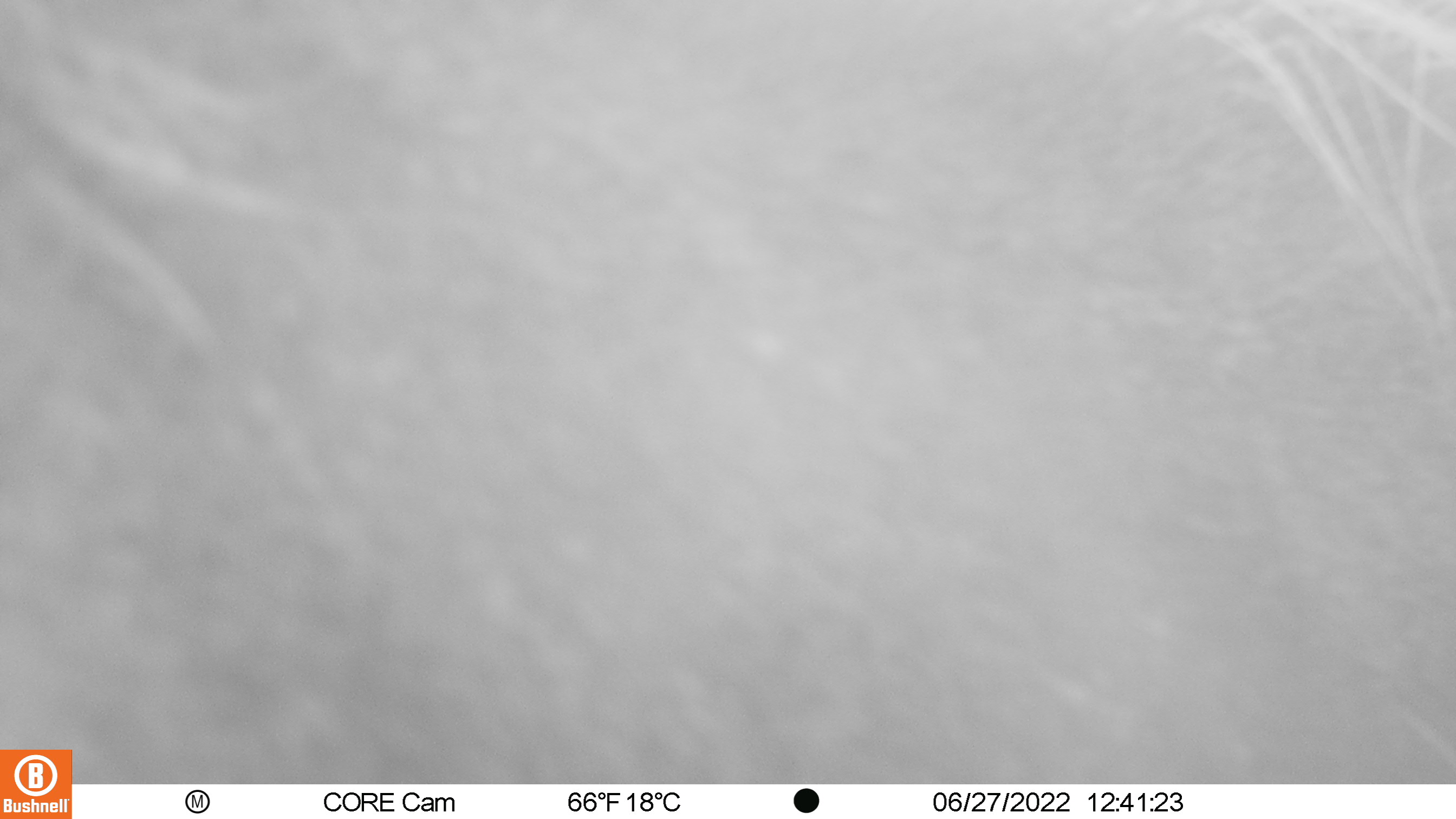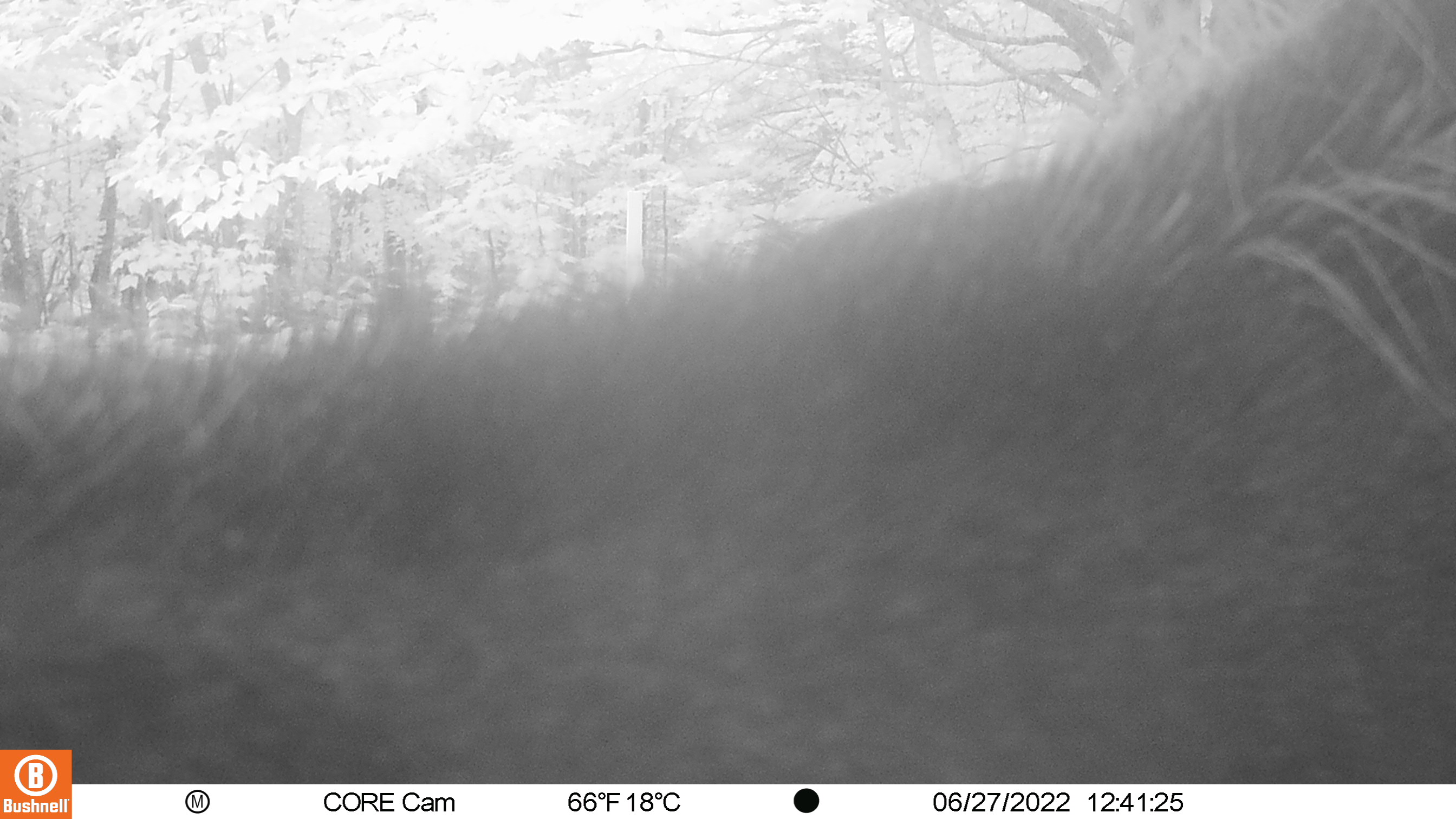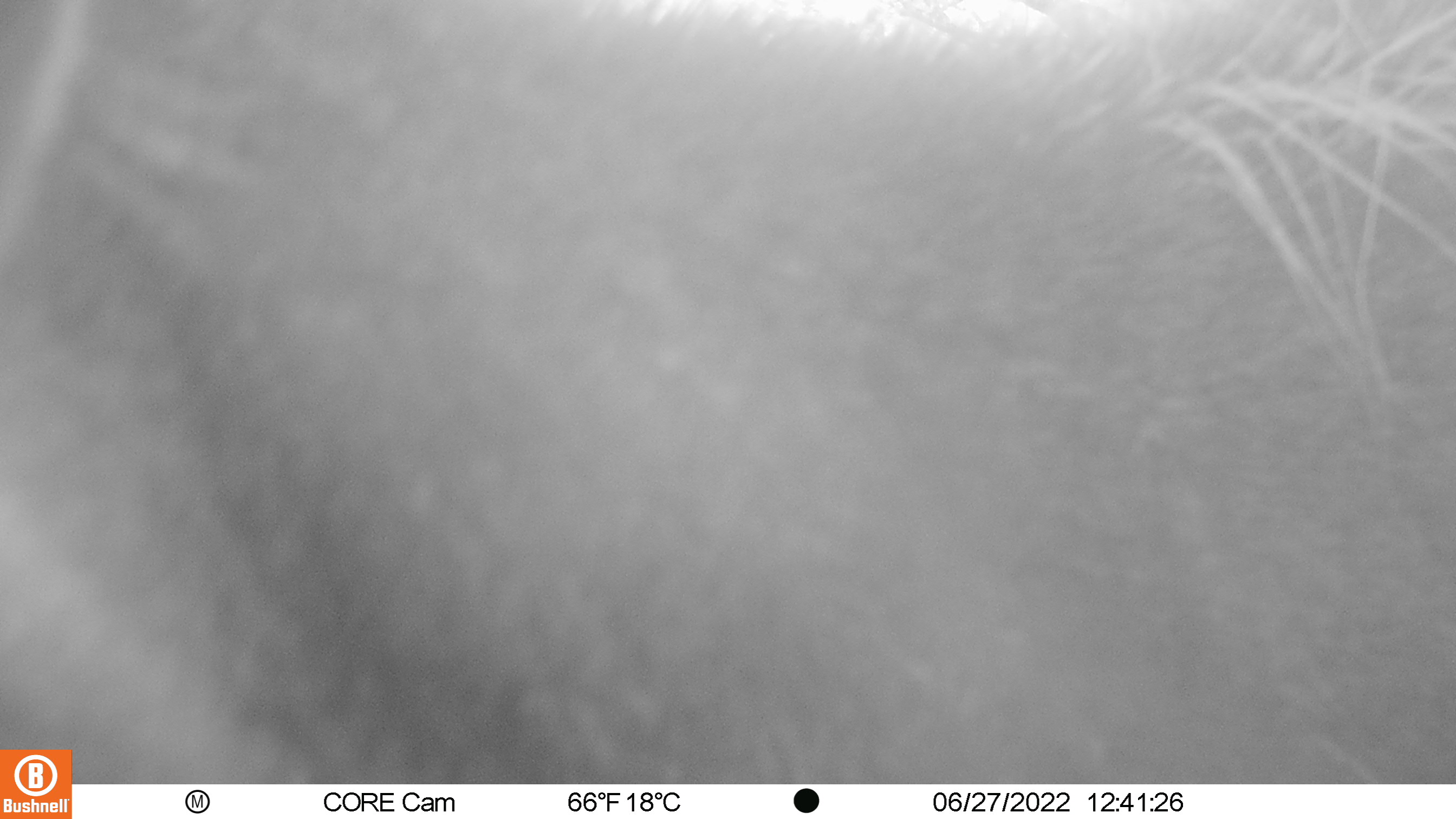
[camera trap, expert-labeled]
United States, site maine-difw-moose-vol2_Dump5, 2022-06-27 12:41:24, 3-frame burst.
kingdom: Animalia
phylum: Chordata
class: Mammalia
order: Artiodactyla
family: Cervidae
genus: Alces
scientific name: Alces alces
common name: moose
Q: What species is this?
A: Moose (Alces alces).